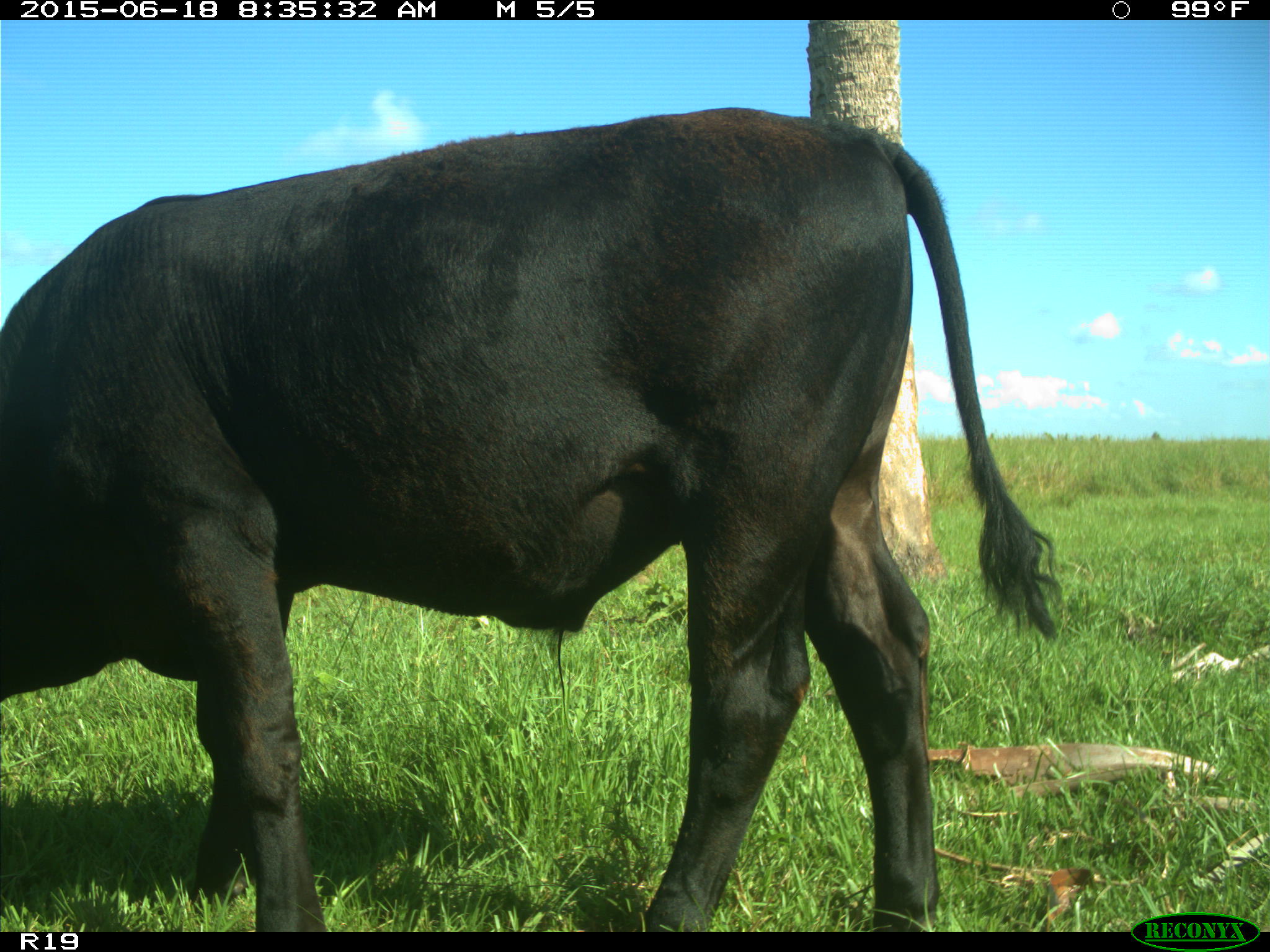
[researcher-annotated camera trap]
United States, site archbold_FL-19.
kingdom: Animalia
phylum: Chordata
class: Mammalia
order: Artiodactyla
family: Bovidae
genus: Bos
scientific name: Bos taurus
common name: domestic cow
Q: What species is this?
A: Bos taurus (domestic cow).